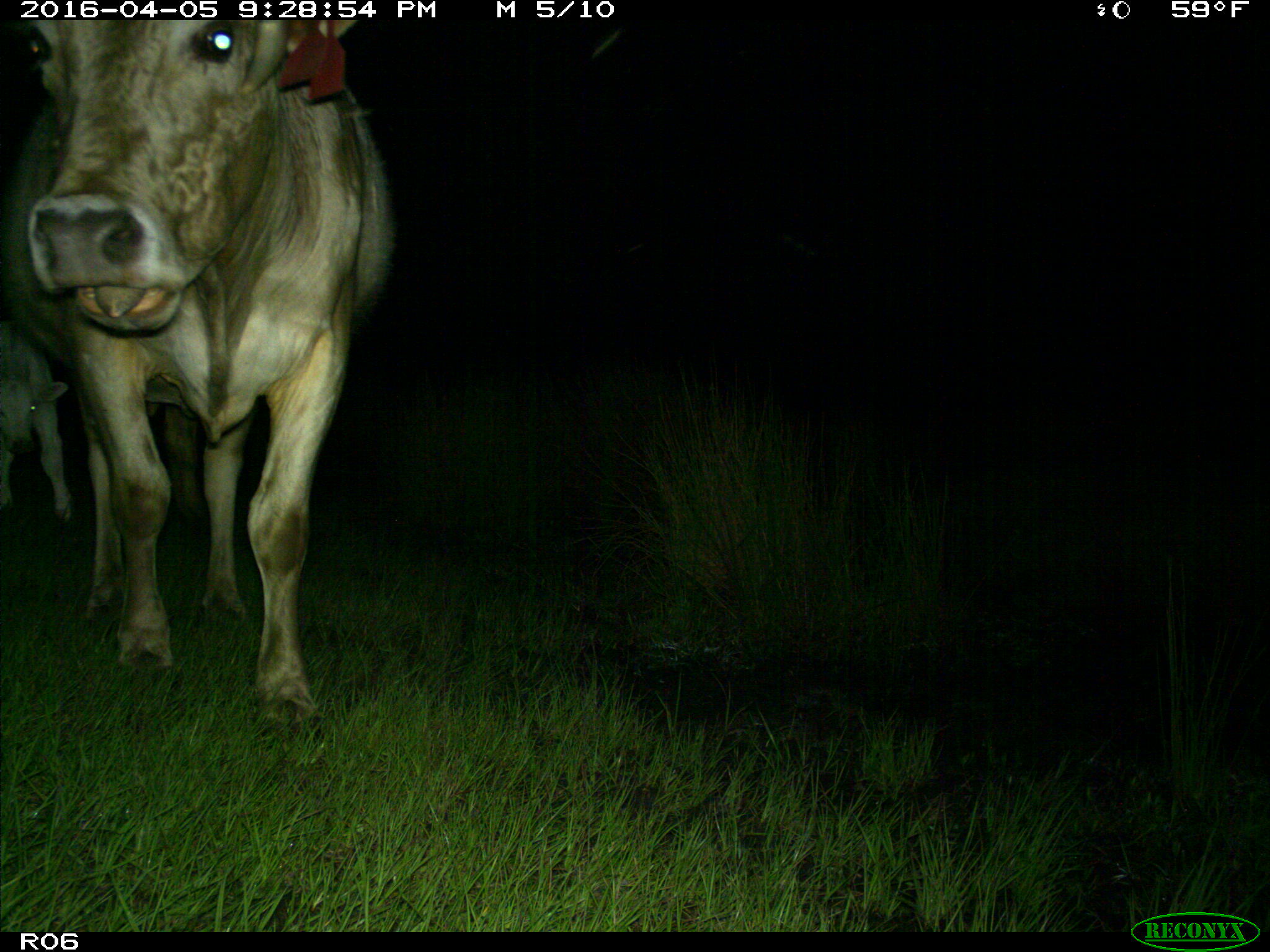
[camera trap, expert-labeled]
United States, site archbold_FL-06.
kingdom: Animalia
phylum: Chordata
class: Mammalia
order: Artiodactyla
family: Bovidae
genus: Bos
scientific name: Bos taurus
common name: domestic cow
Bos taurus (domestic cow).